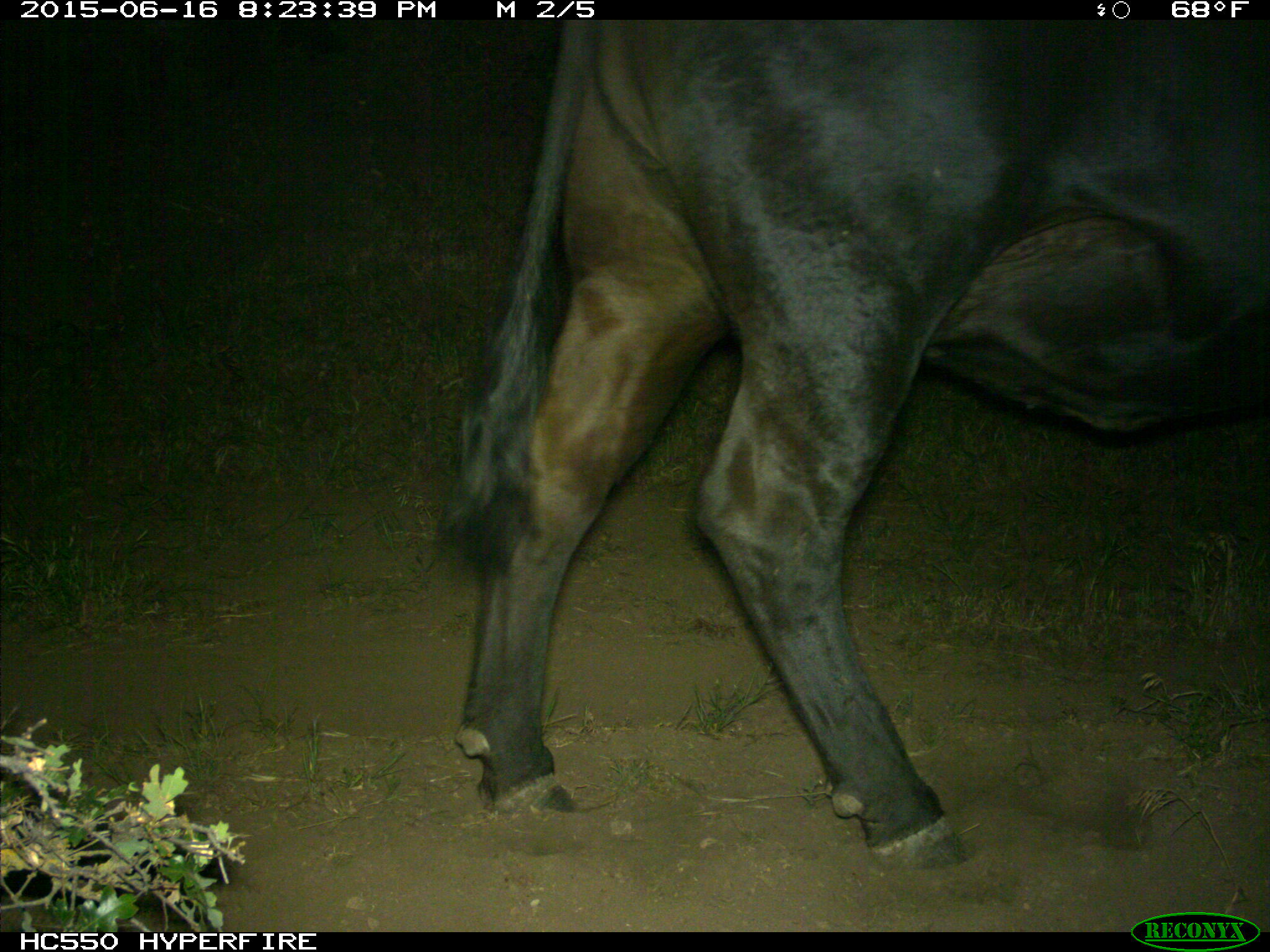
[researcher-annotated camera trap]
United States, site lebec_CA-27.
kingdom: Animalia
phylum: Chordata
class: Mammalia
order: Artiodactyla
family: Bovidae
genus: Bos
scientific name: Bos taurus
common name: domestic cow